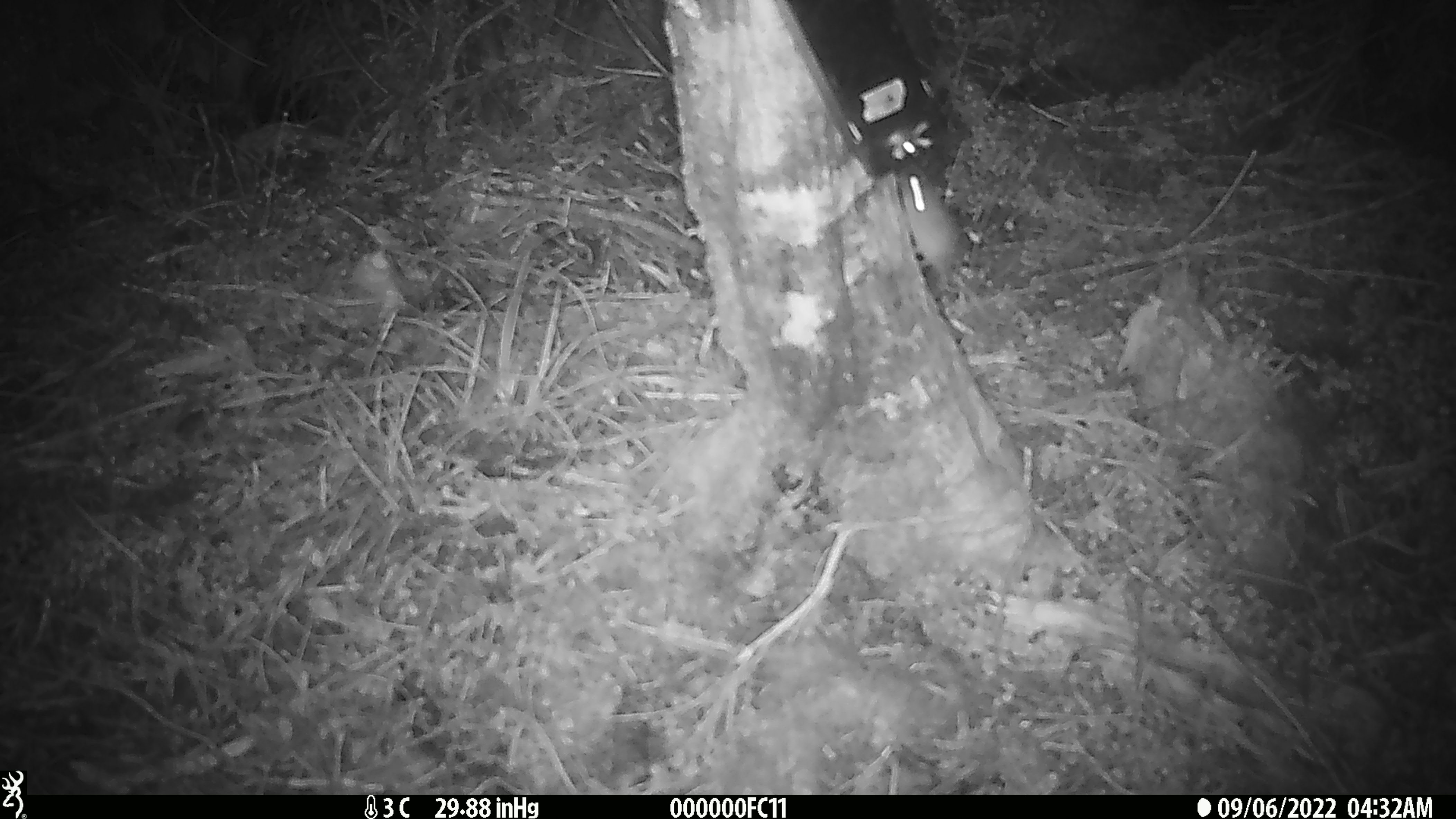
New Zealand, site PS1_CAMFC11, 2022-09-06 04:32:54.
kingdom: Animalia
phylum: Chordata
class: Mammalia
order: Rodentia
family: Muridae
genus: Mus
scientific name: Mus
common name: mouse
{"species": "mouse (Mus)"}